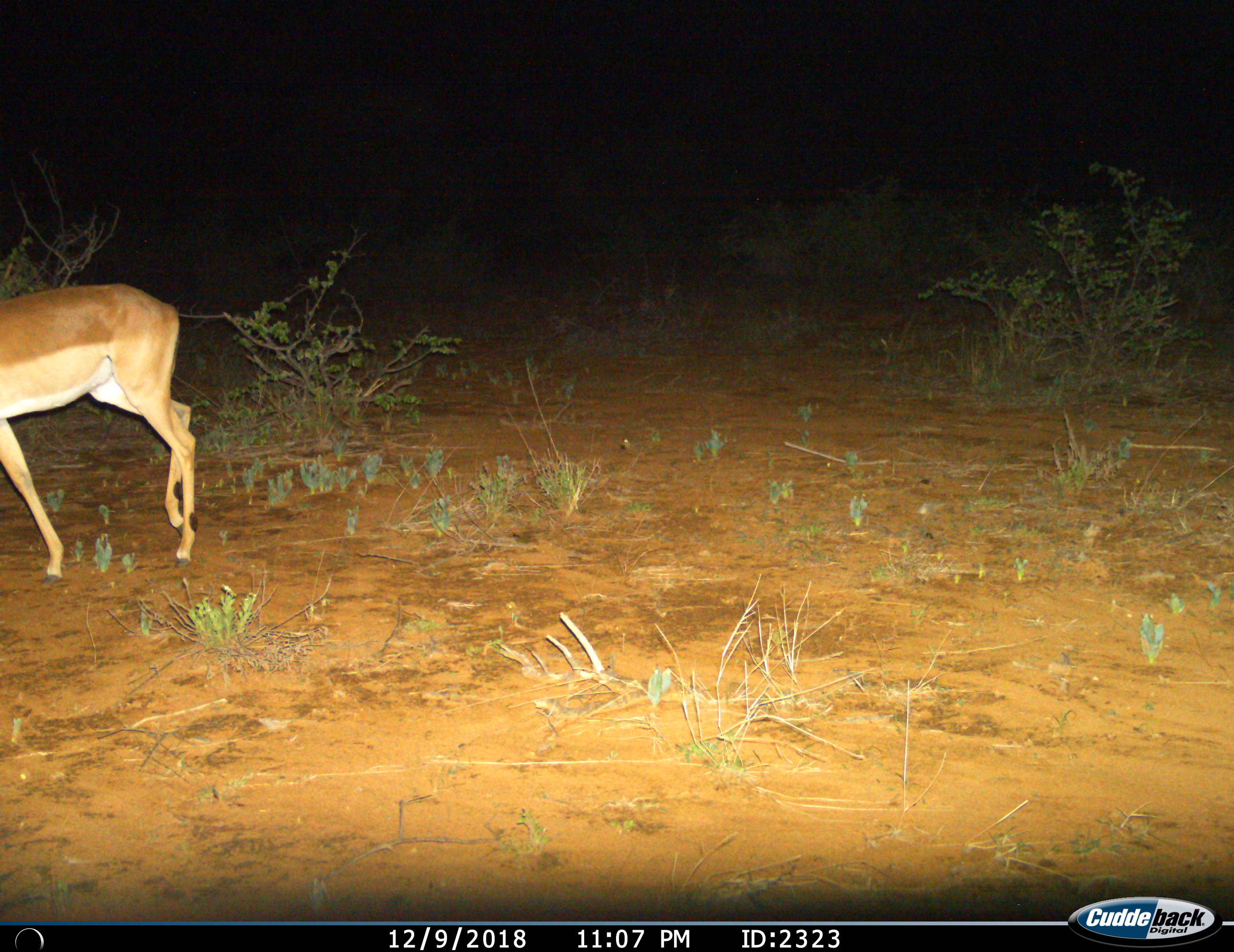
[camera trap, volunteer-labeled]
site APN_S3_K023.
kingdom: Animalia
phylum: Chordata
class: Mammalia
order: Artiodactyla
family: Bovidae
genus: Aepyceros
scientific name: Aepyceros melampus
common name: impala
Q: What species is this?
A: Impala (Aepyceros melampus).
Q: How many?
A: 1.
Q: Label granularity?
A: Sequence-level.